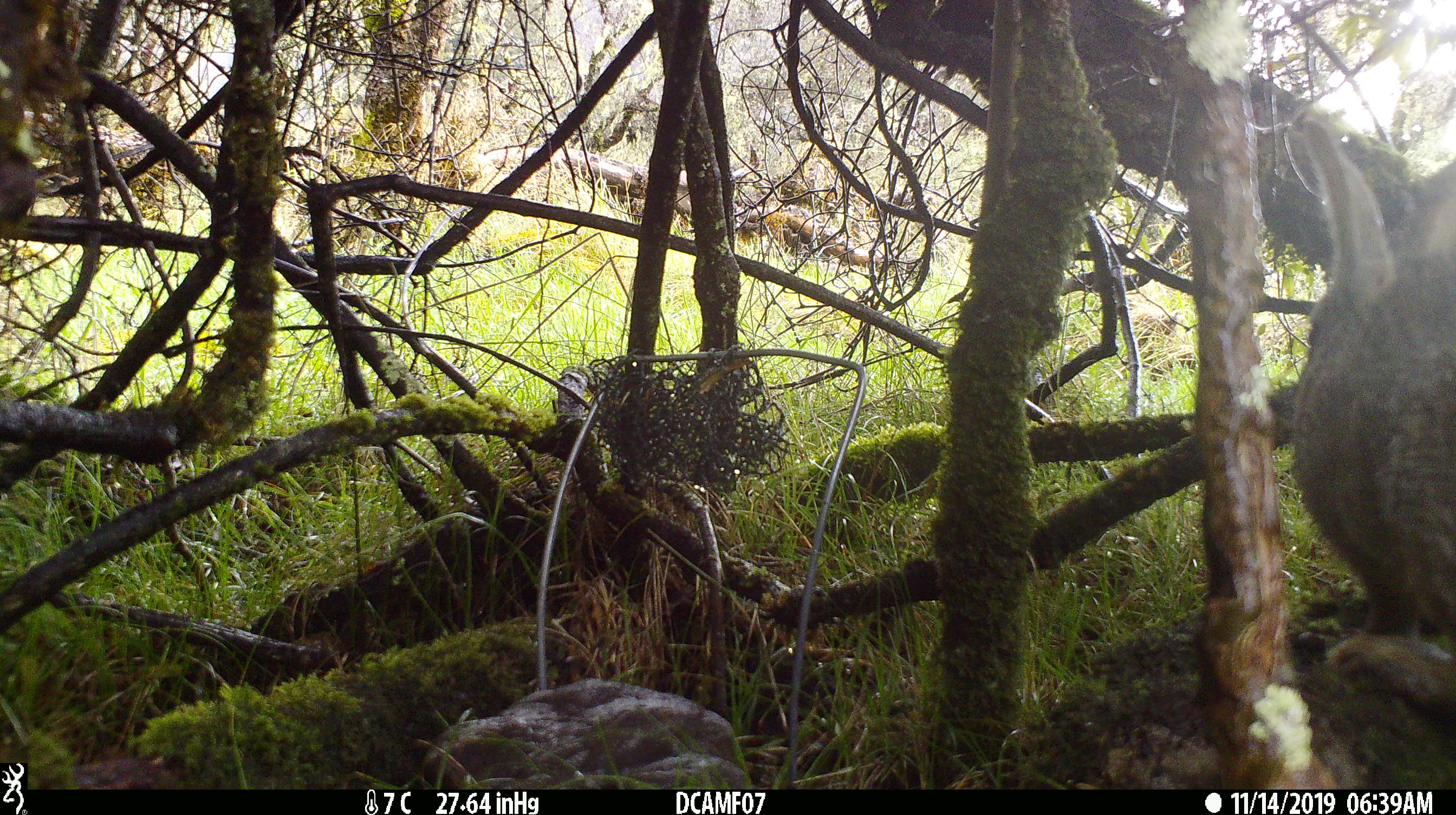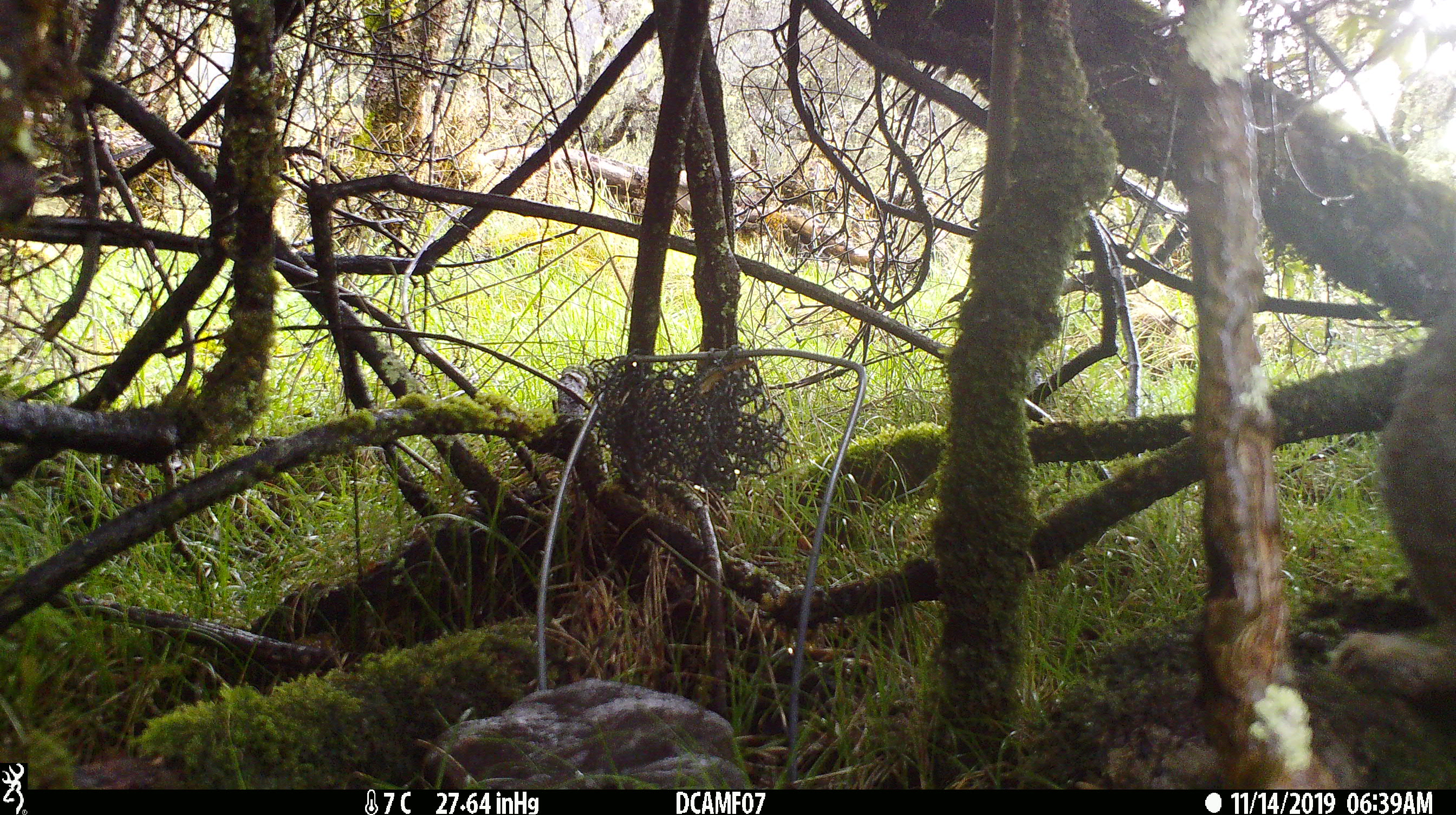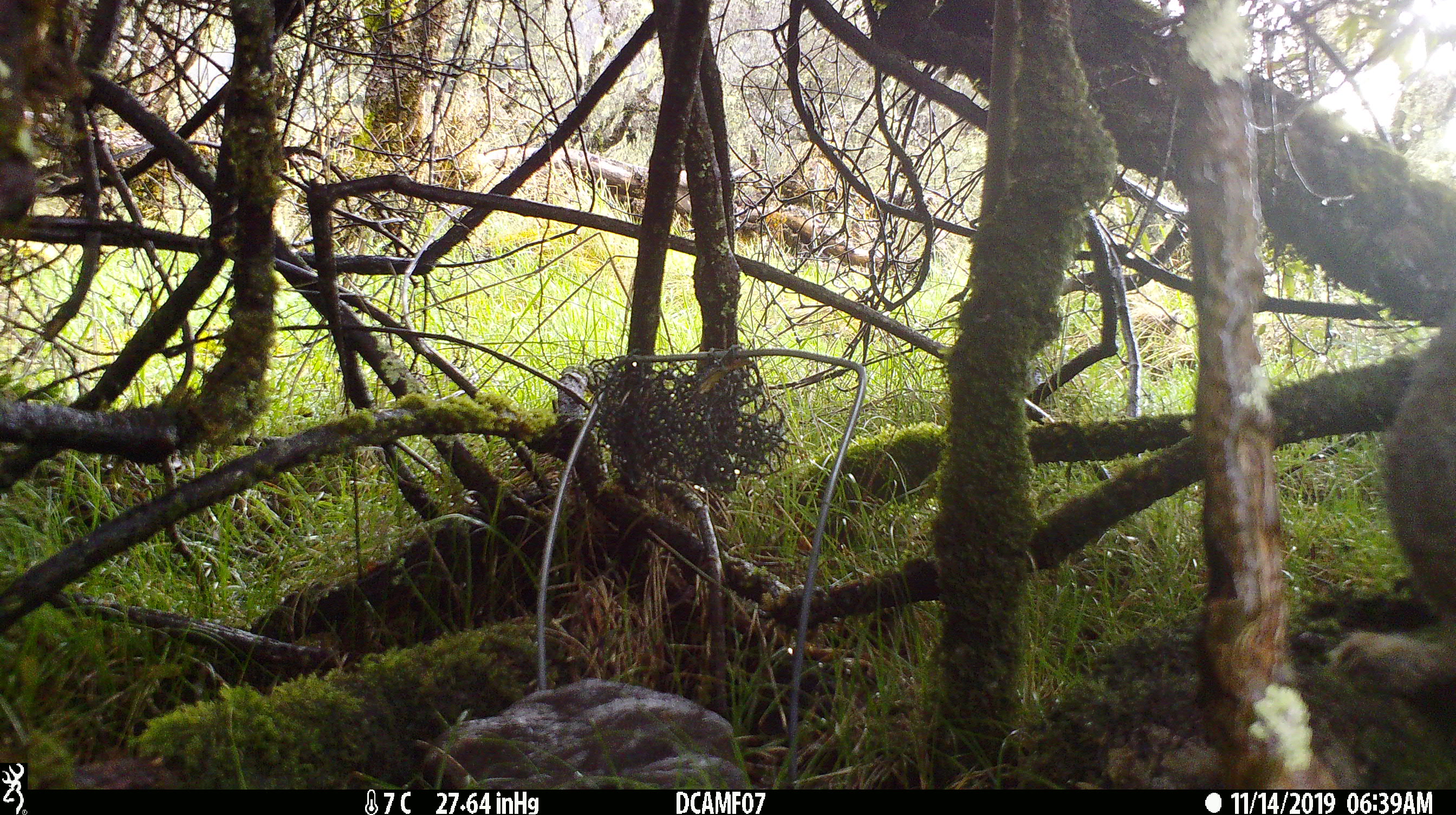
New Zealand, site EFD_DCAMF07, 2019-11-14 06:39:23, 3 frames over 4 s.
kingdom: Animalia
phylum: Chordata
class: Mammalia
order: Lagomorpha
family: Leporidae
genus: Oryctolagus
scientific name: Oryctolagus cuniculus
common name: european rabbit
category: rabbit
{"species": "rabbit (european rabbit) (Oryctolagus cuniculus)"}